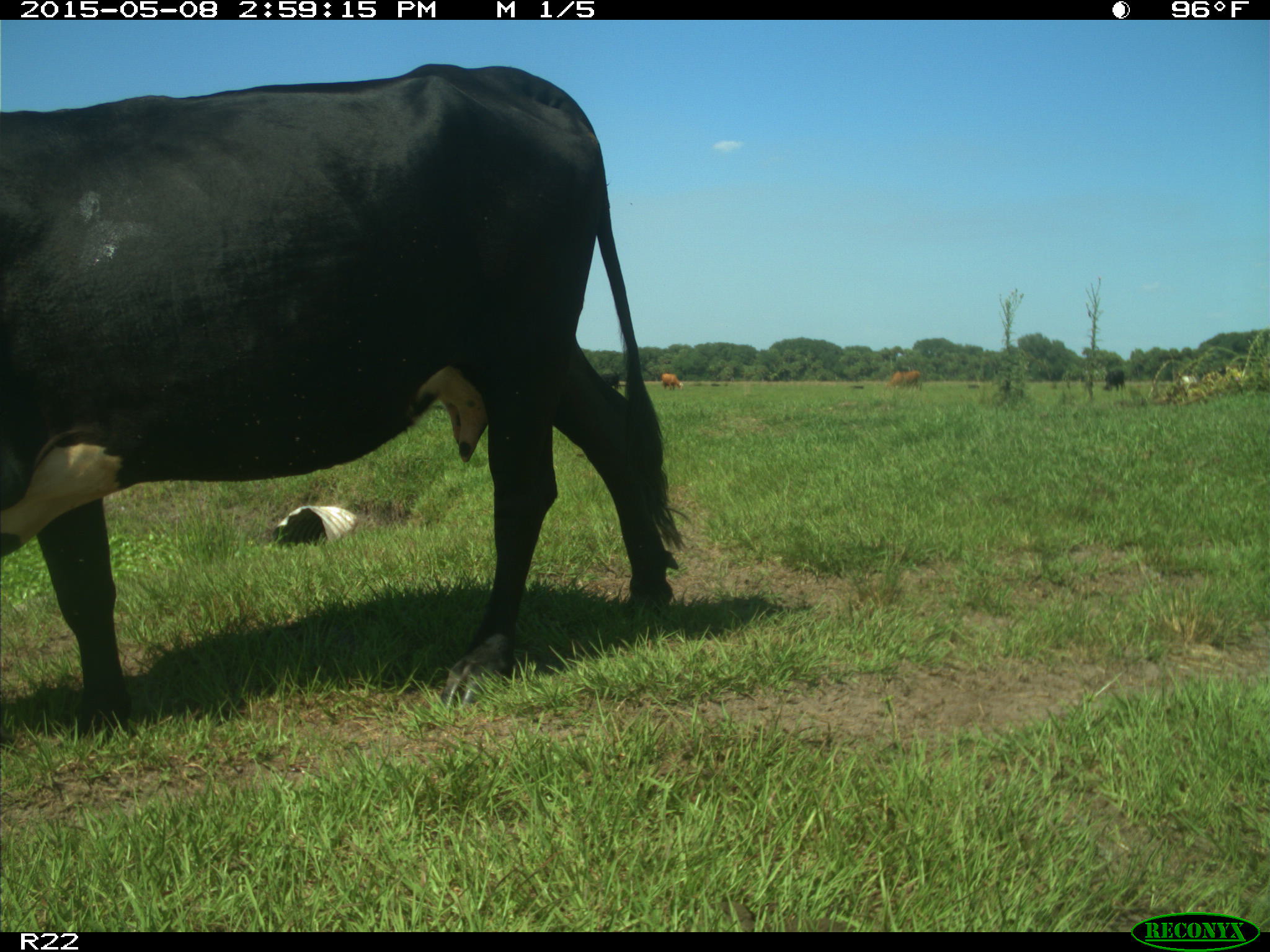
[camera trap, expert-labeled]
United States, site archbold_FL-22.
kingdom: Animalia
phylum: Chordata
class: Mammalia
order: Artiodactyla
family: Bovidae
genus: Bos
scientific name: Bos taurus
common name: domestic cow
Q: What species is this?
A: Bos taurus (domestic cow).